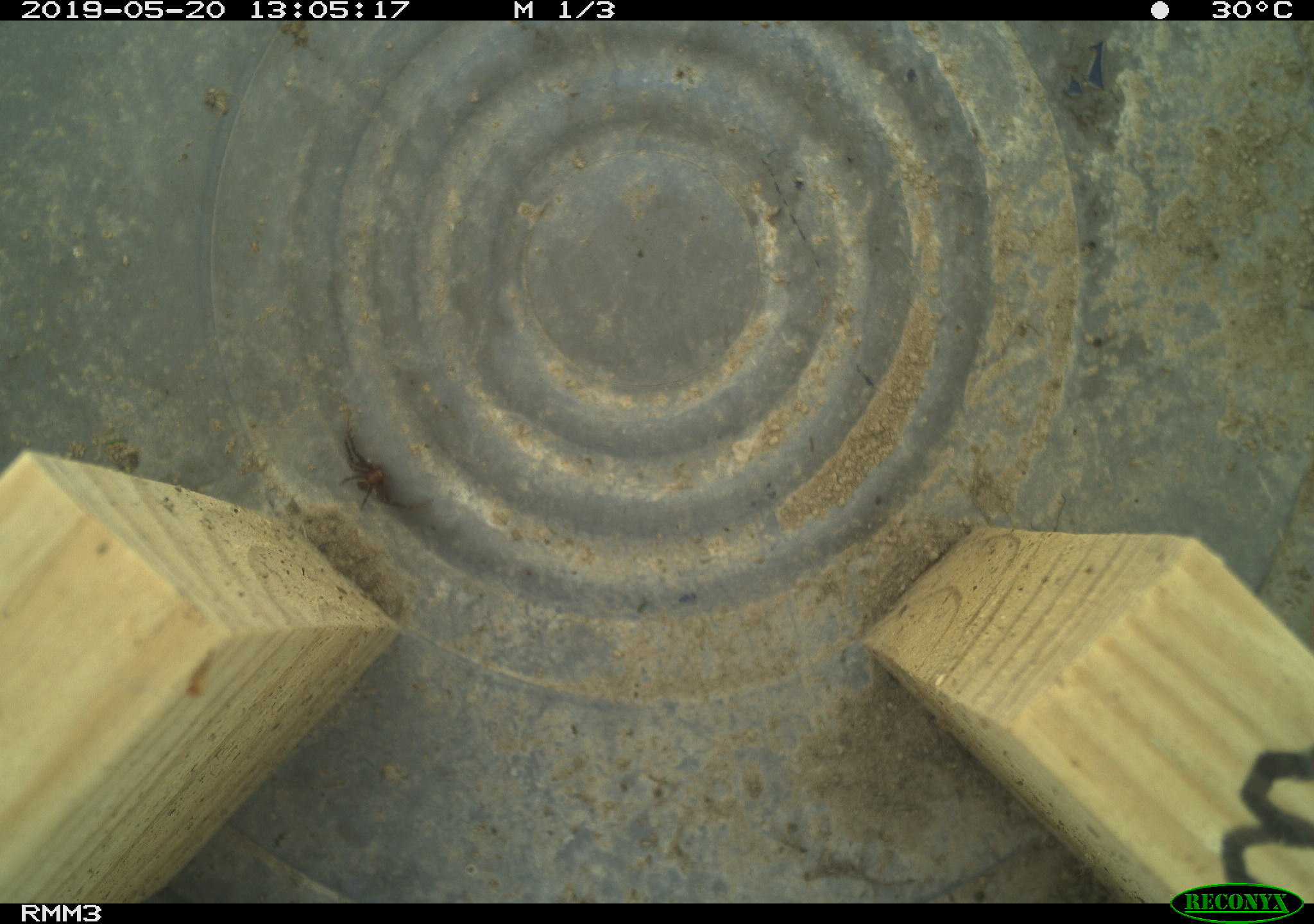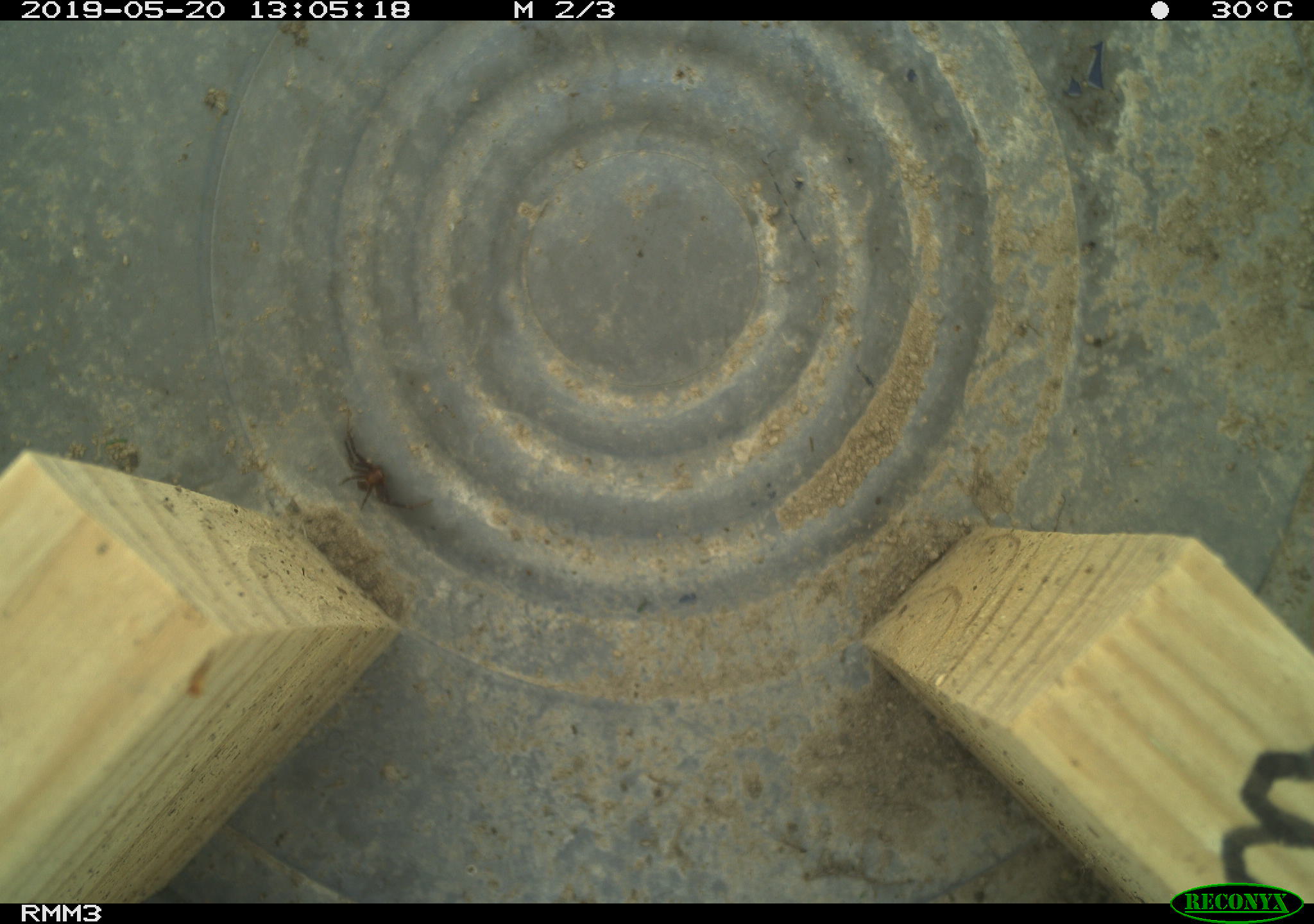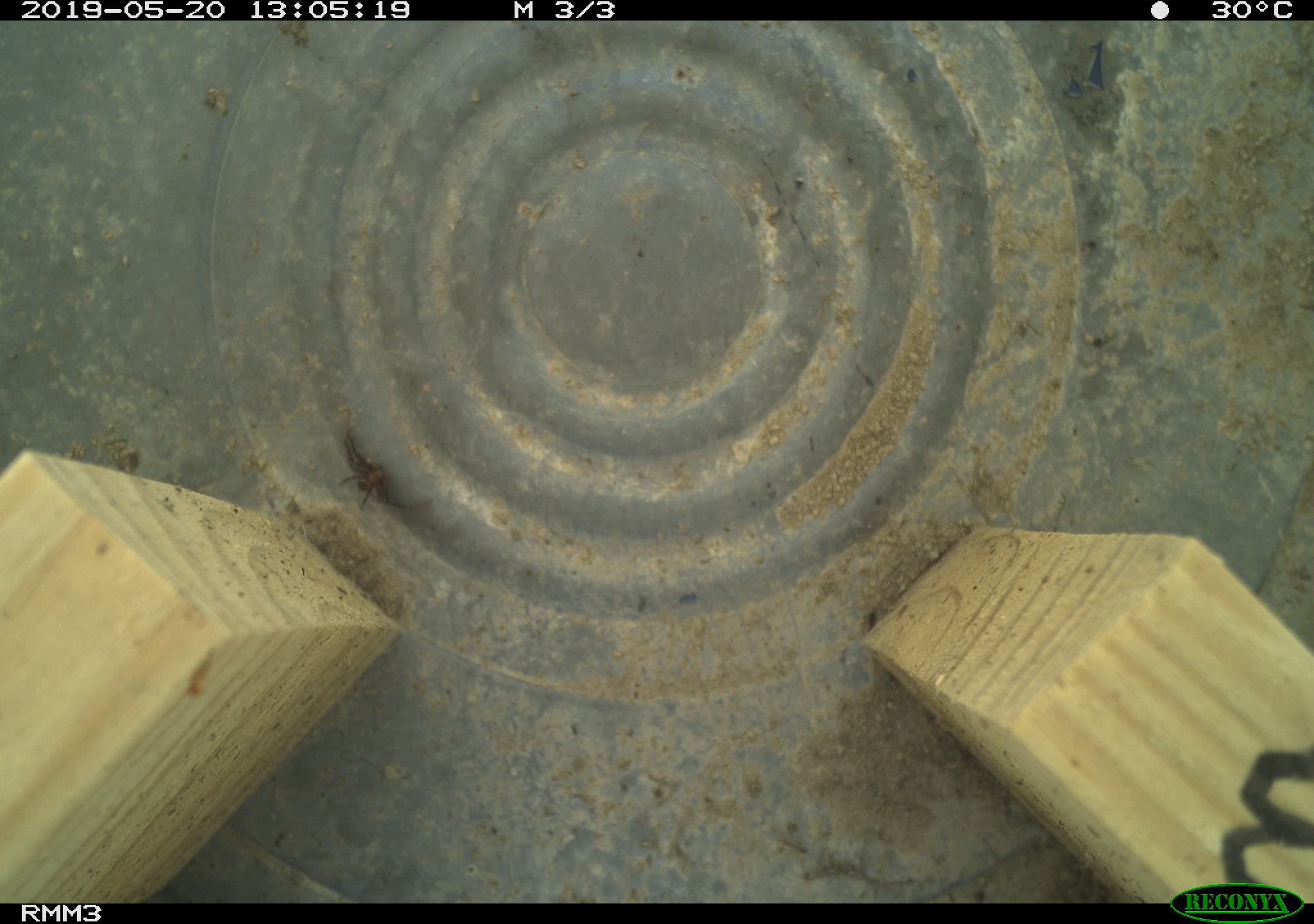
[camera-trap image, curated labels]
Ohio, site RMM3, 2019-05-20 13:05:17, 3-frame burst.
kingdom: Animalia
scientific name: Animalia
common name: animal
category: invertebrate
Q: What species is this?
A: Invertebrate (animal) (Animalia).